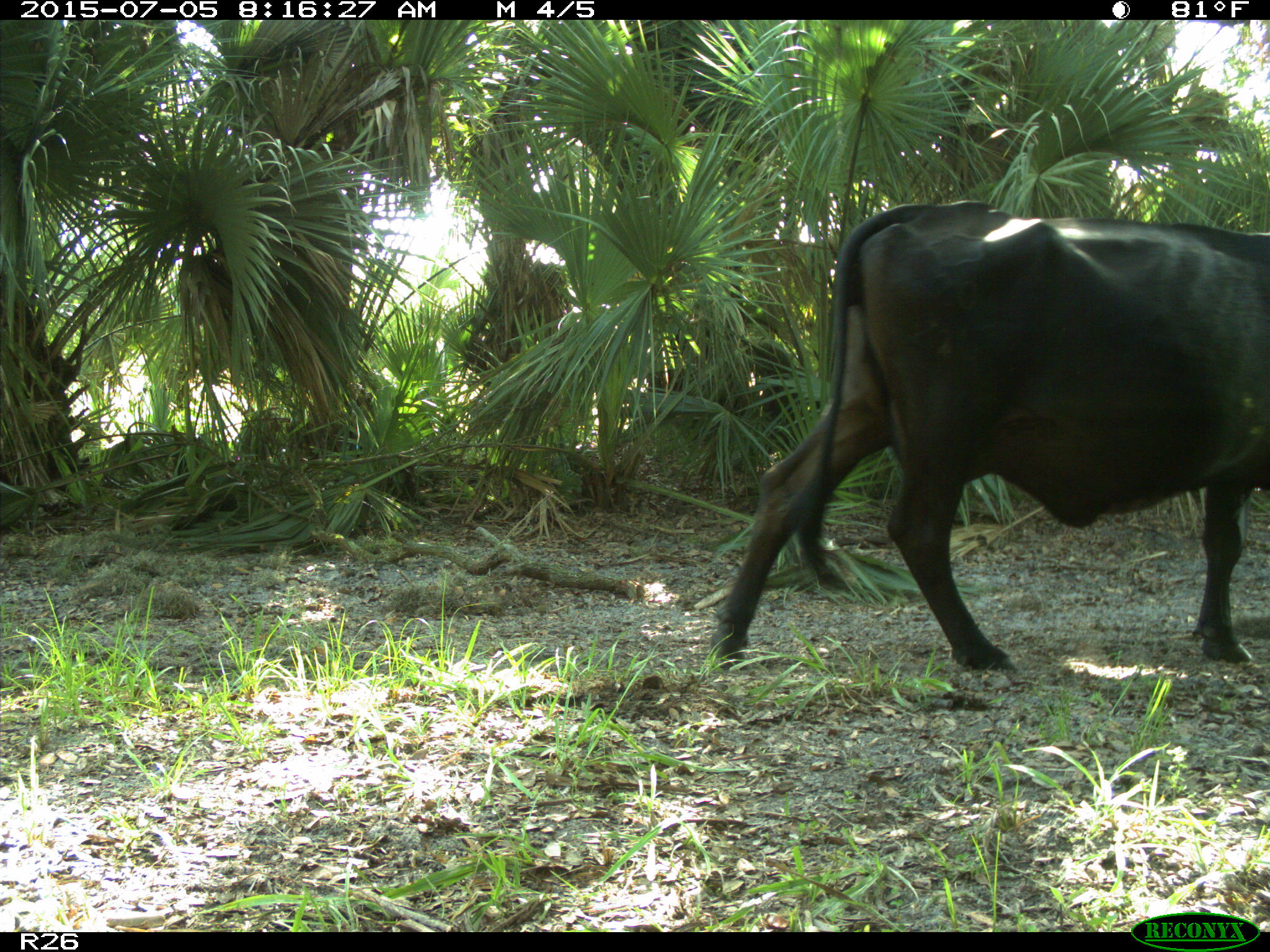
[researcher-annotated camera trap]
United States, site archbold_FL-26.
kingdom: Animalia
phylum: Chordata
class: Mammalia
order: Artiodactyla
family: Bovidae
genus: Bos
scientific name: Bos taurus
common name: domestic cow